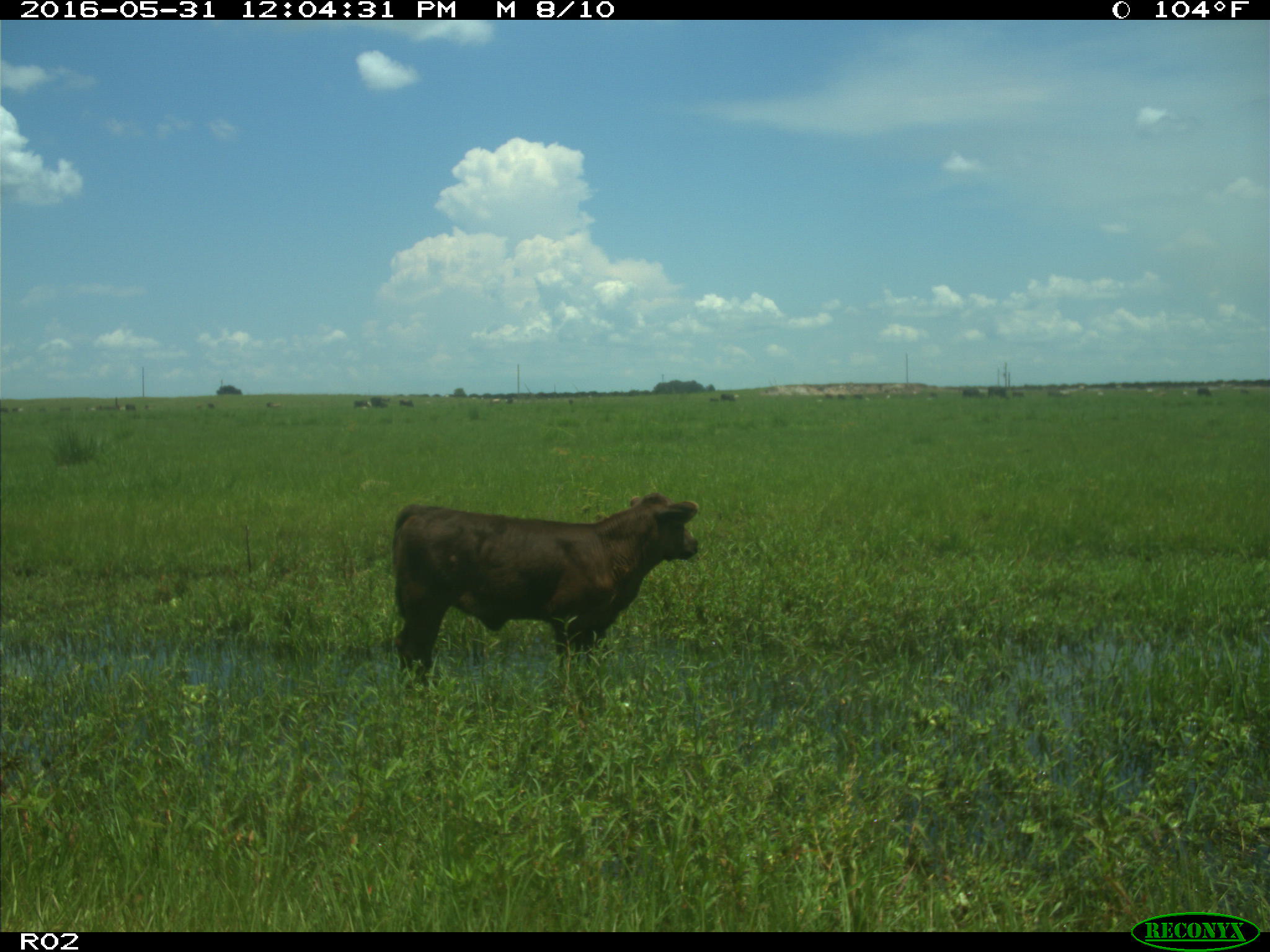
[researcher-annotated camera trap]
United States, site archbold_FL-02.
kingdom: Animalia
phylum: Chordata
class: Mammalia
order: Artiodactyla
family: Bovidae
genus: Bos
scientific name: Bos taurus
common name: domestic cow